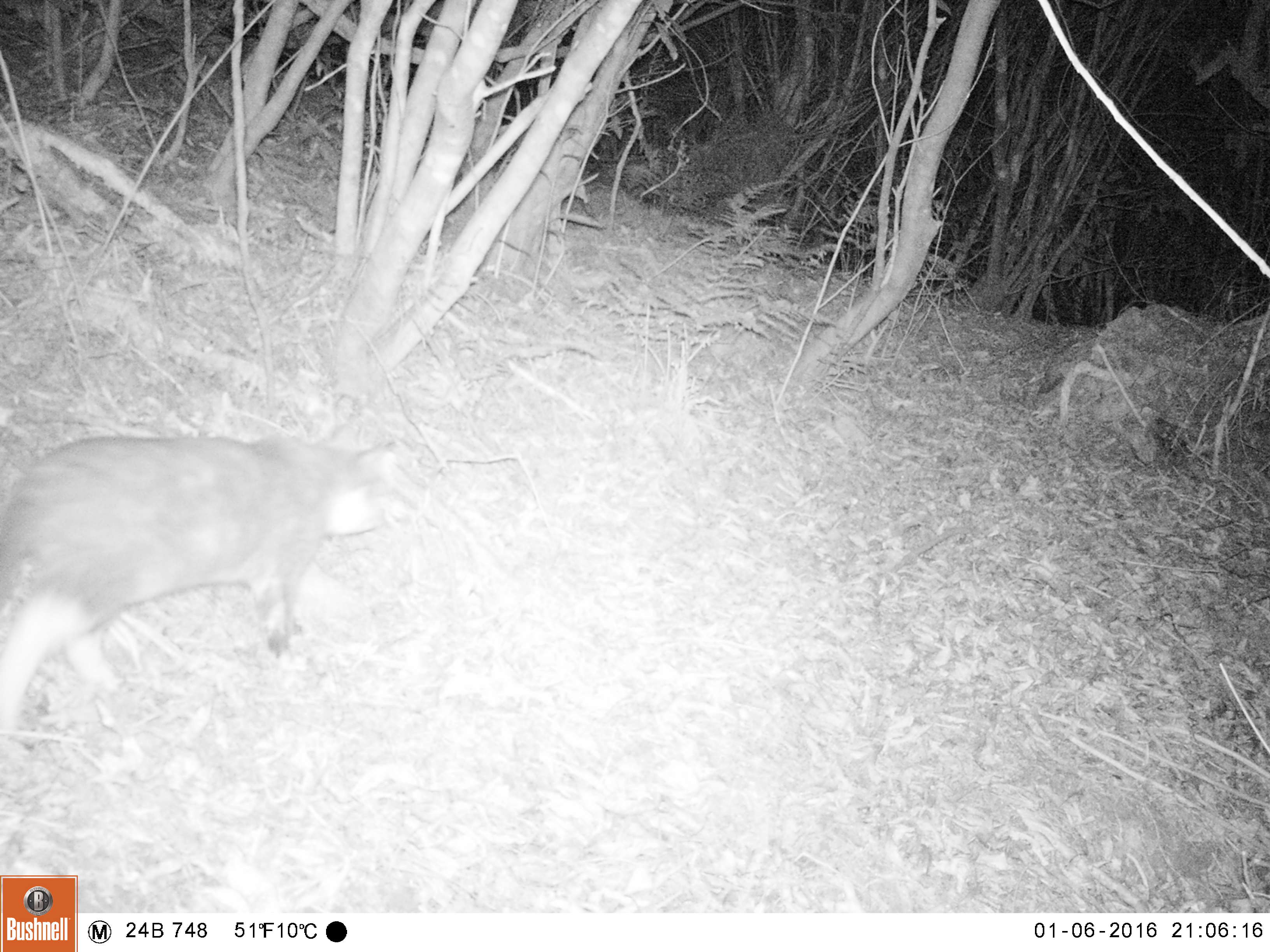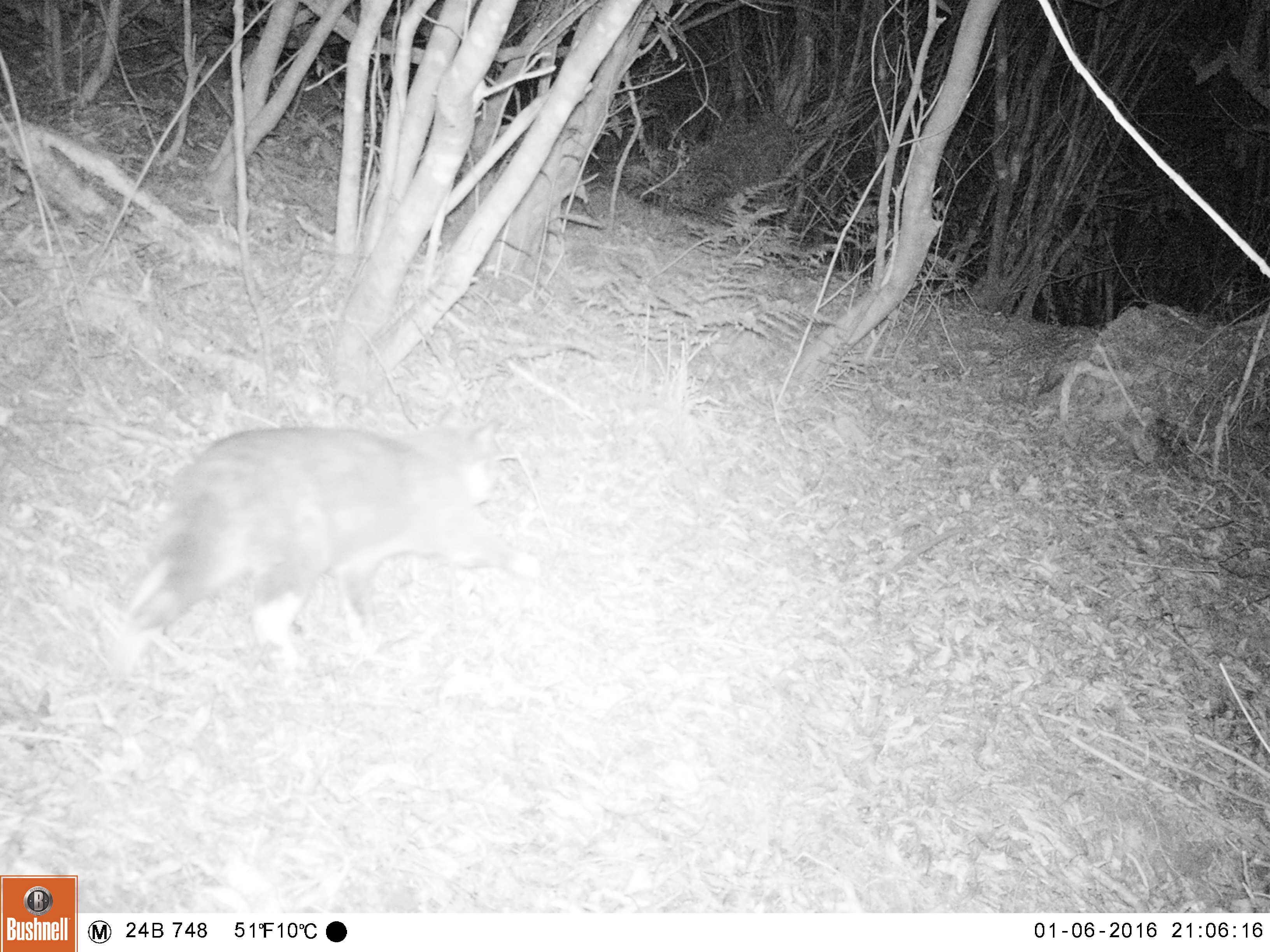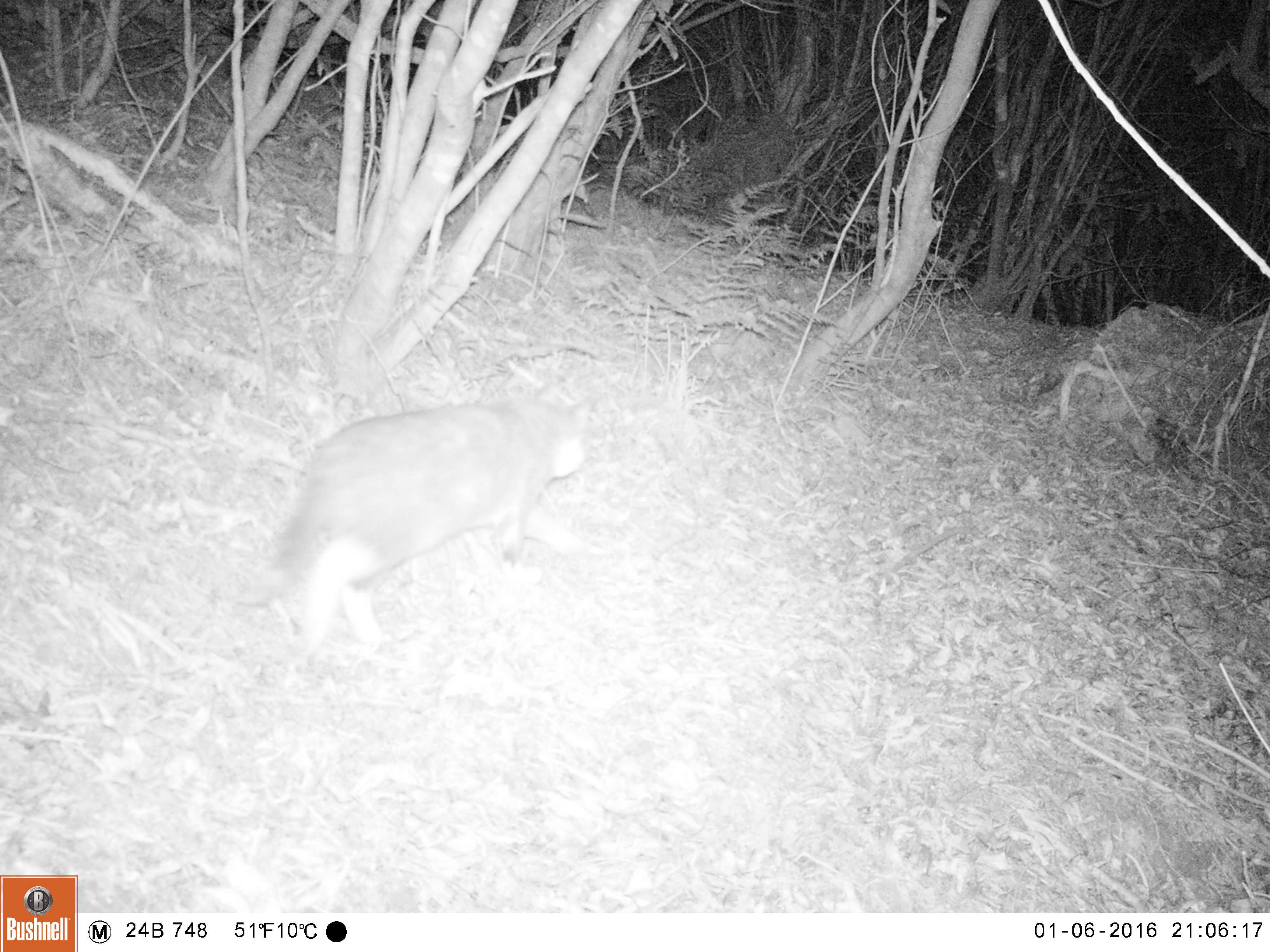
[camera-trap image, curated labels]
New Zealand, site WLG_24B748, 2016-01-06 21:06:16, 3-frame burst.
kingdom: Animalia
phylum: Chordata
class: Mammalia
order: Carnivora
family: Felidae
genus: Felis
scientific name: Felis catus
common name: domestic cat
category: cat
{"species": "cat (domestic cat) (Felis catus)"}